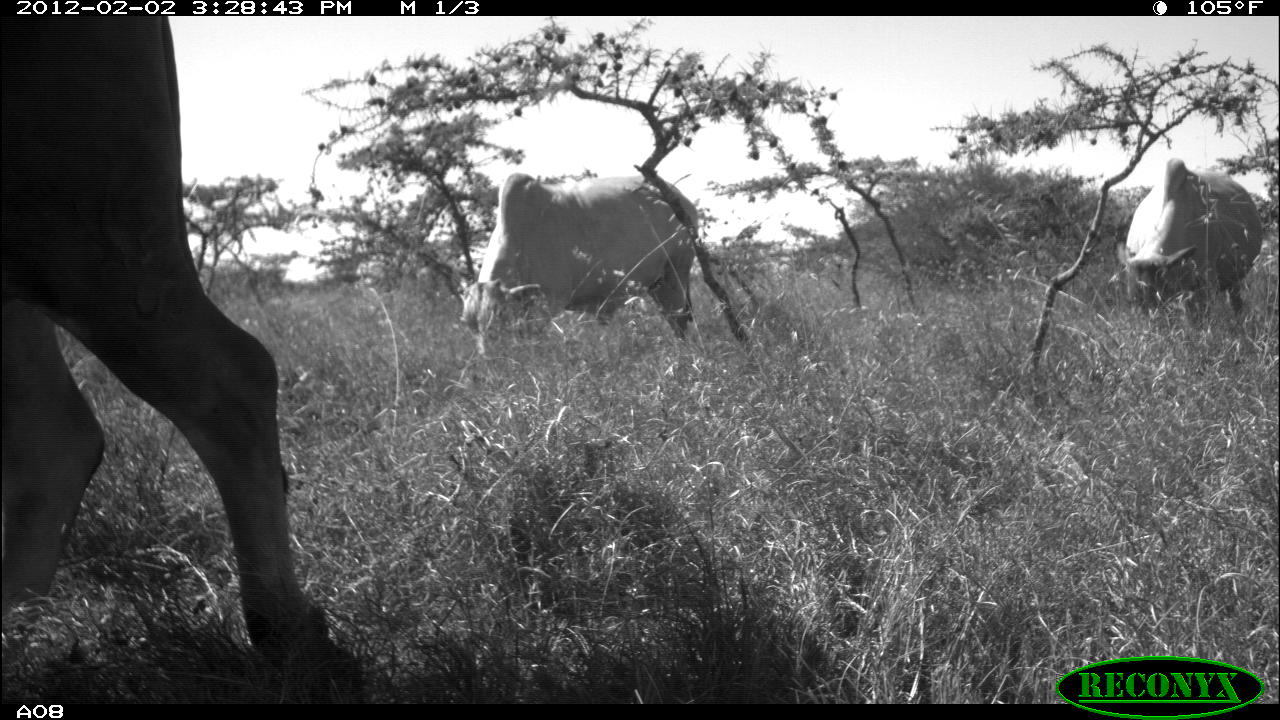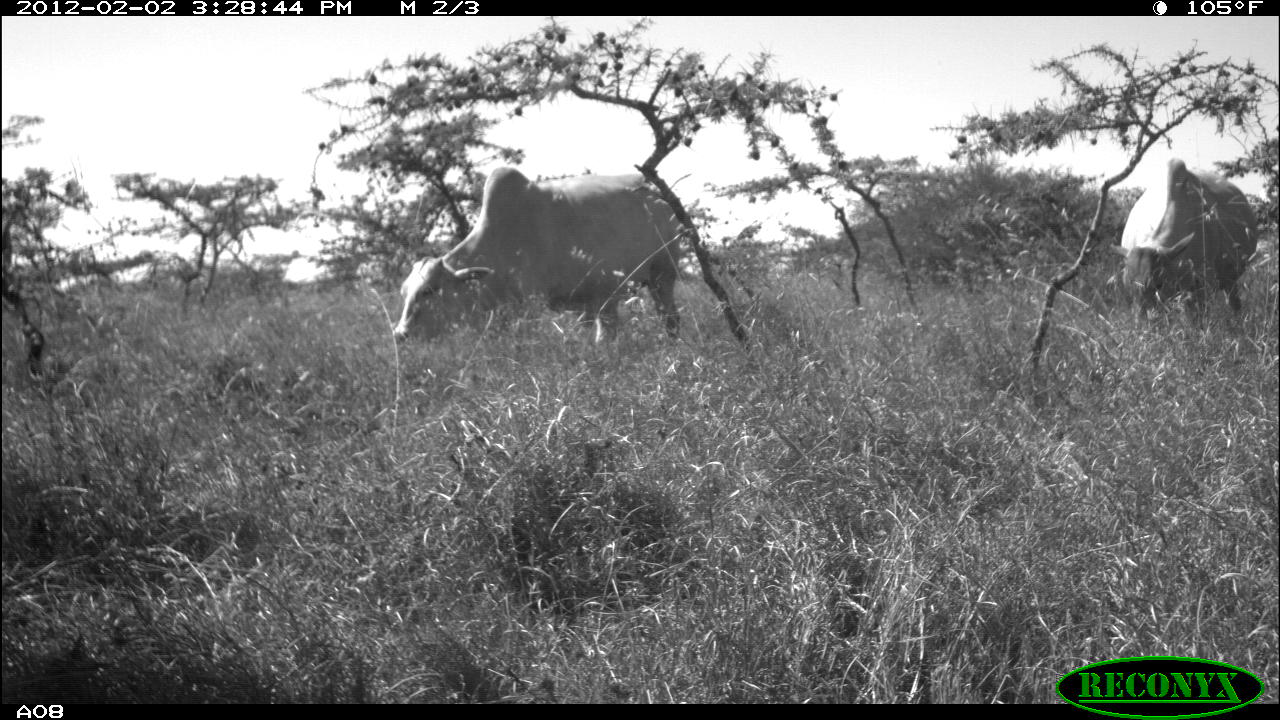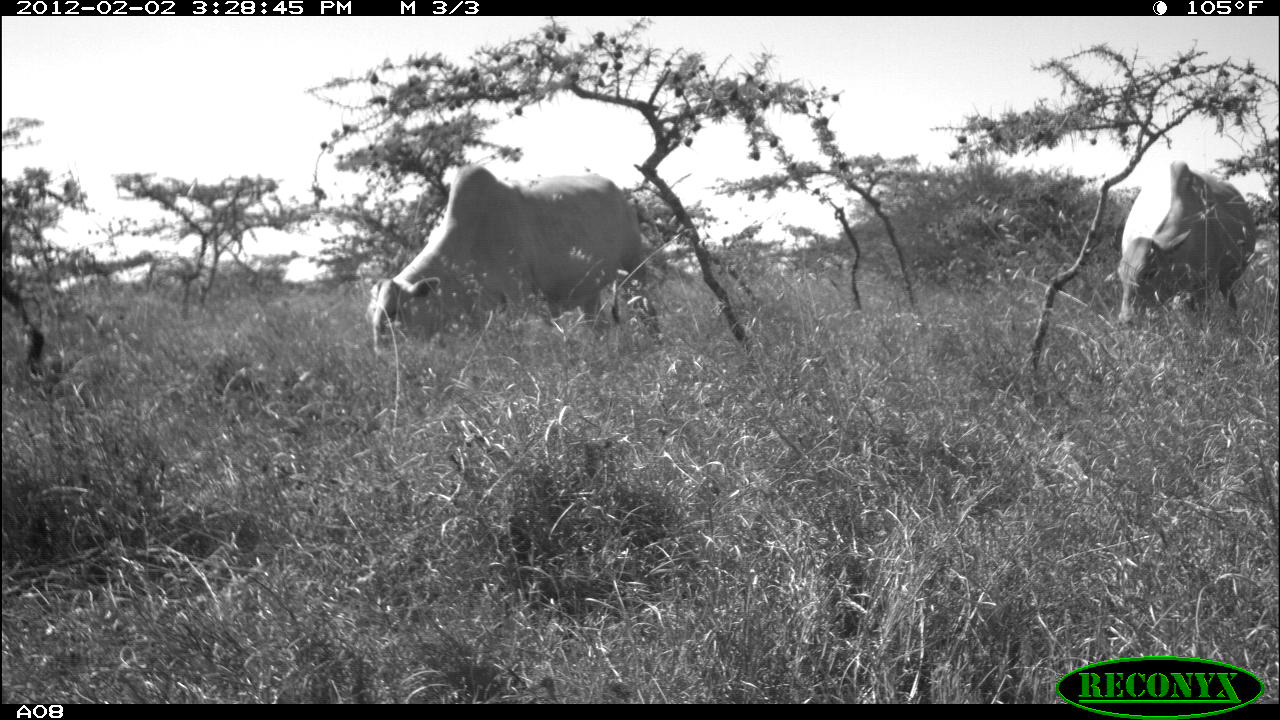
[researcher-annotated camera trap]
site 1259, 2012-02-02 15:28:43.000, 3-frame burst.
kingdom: Animalia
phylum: Chordata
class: Mammalia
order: Artiodactyla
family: Bovidae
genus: Bos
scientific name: Bos taurus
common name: domestic cattle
Bos taurus (domestic cattle), count 3.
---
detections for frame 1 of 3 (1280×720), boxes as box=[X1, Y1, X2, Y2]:
bos taurus: box=[0, 16, 368, 712]; box=[442, 170, 701, 346]; box=[1103, 157, 1262, 311]